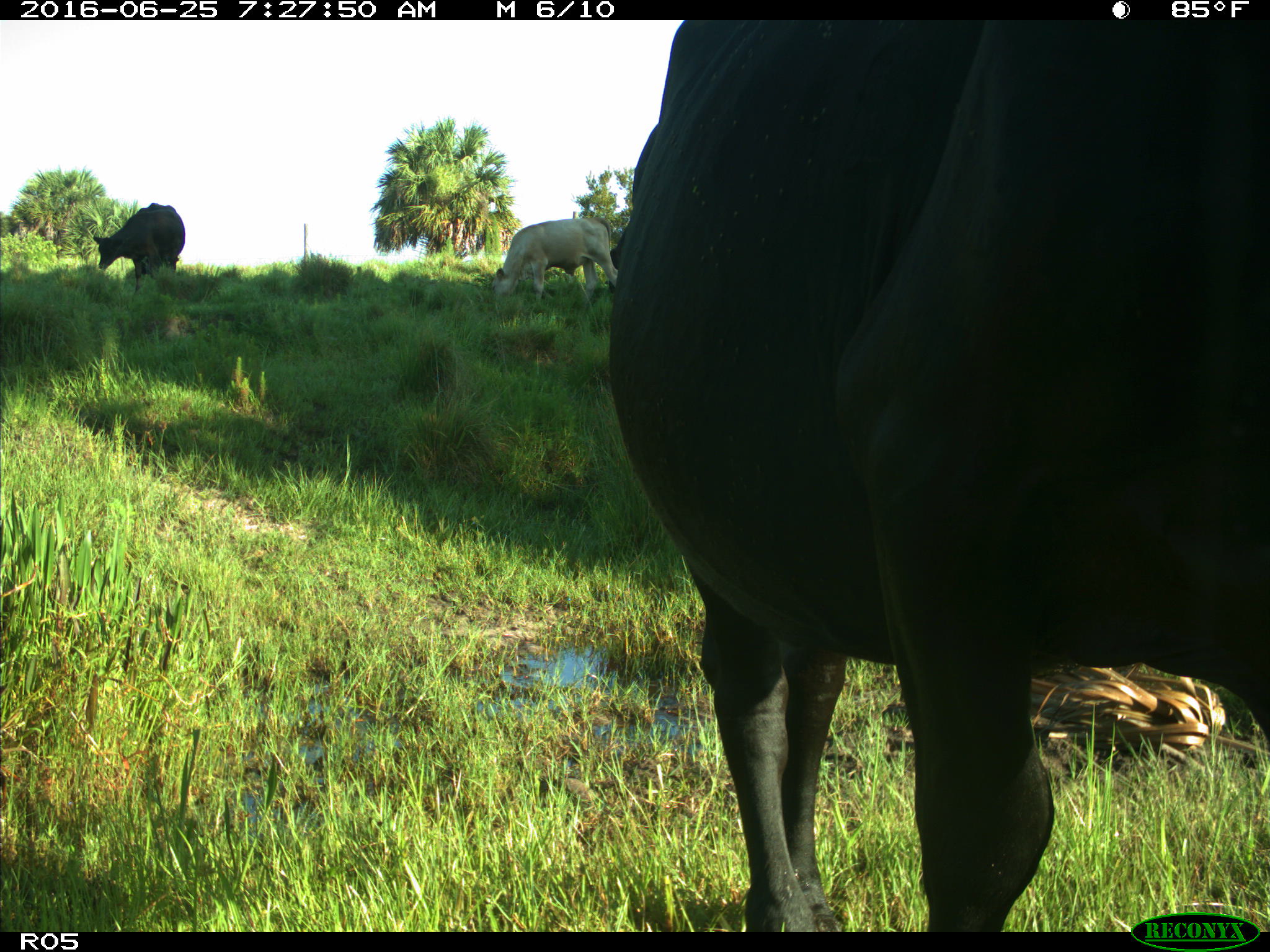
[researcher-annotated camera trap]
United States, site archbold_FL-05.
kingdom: Animalia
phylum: Chordata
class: Mammalia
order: Artiodactyla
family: Bovidae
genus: Bos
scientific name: Bos taurus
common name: domestic cow